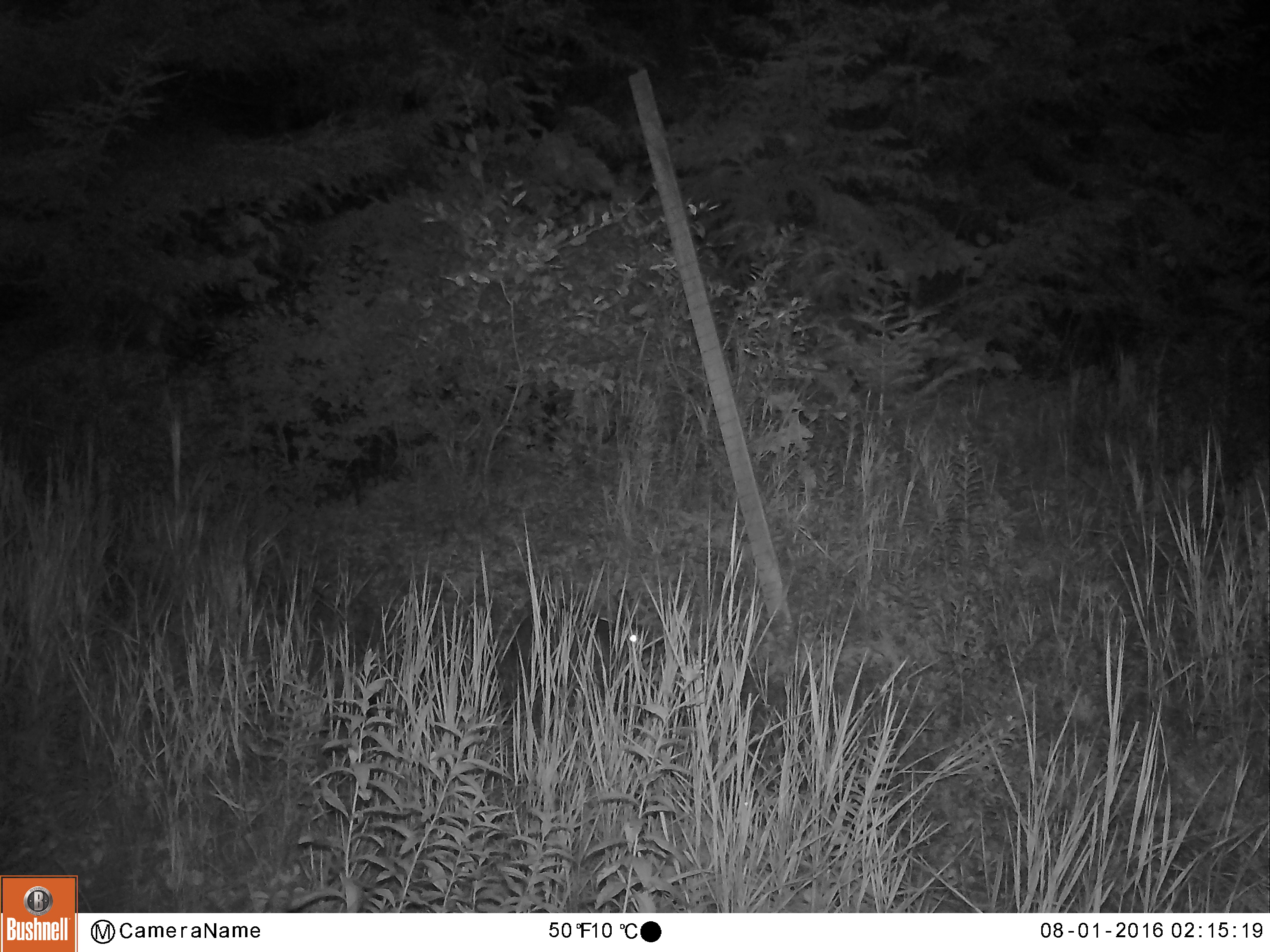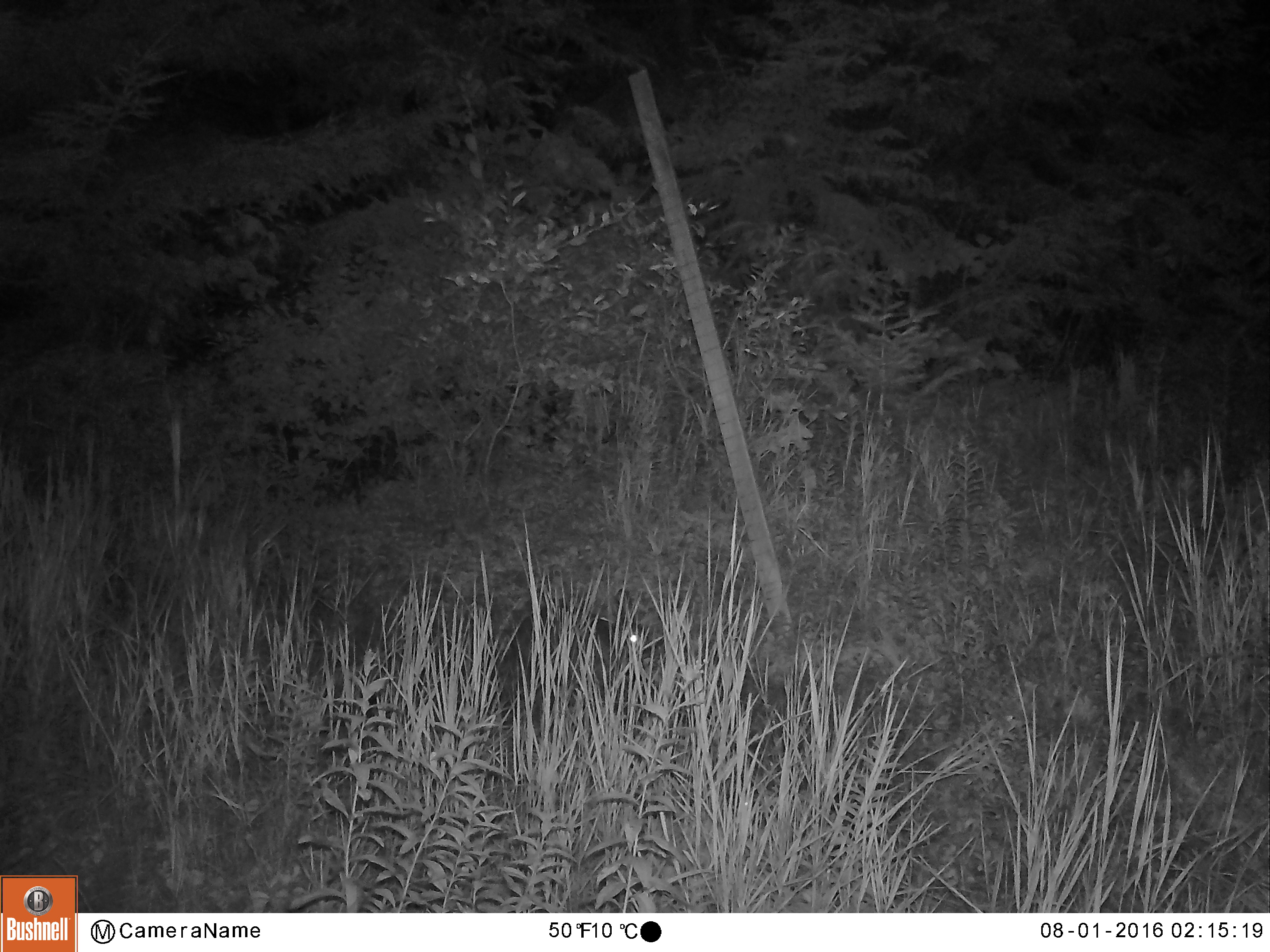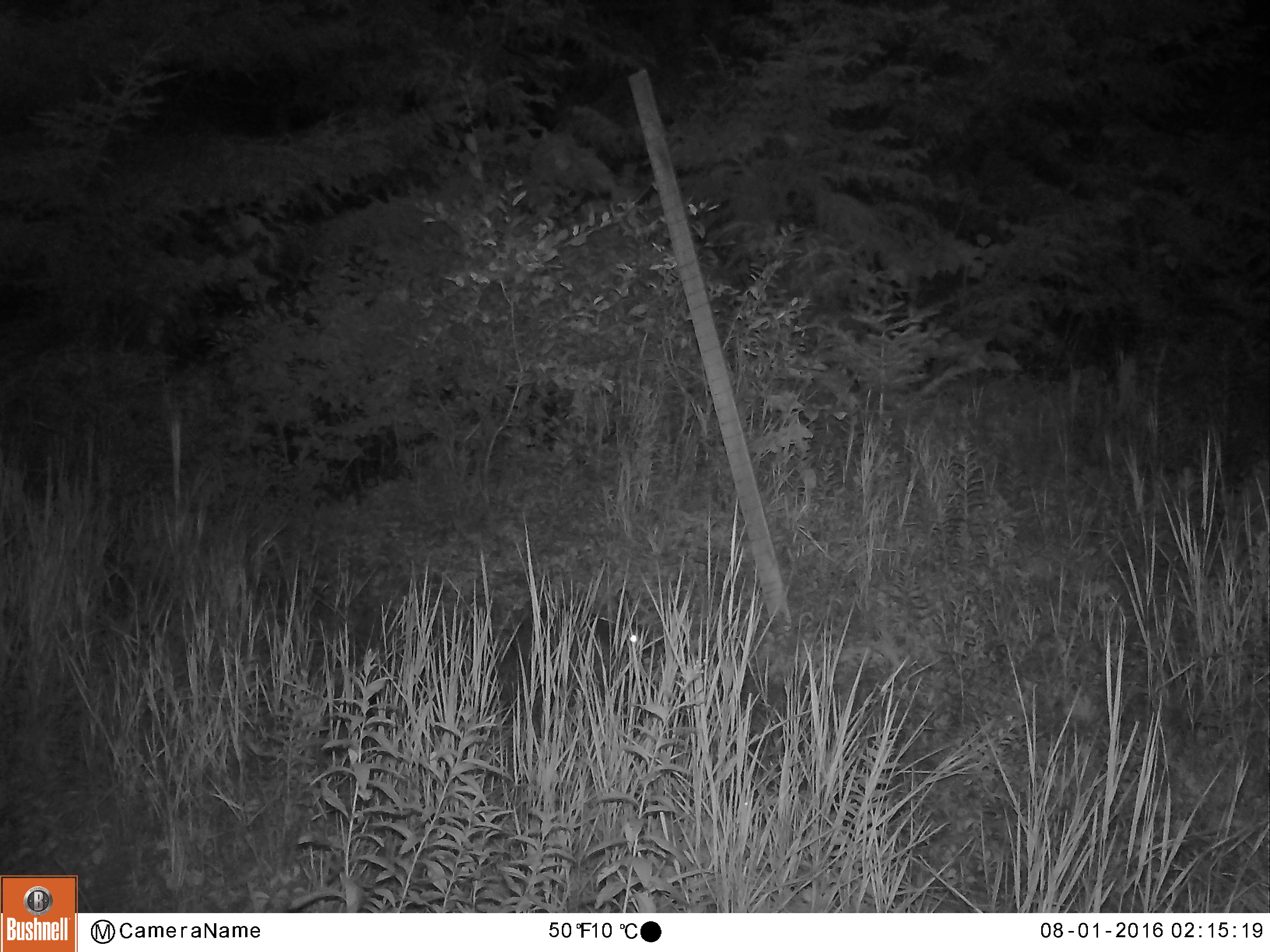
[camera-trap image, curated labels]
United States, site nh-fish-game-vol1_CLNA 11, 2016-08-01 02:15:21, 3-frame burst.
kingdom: Animalia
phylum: Chordata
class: Mammalia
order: Lagomorpha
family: Leporidae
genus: Lepus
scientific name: Lepus americanus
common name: snowshoe hare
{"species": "snowshoe hare (Lepus americanus)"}